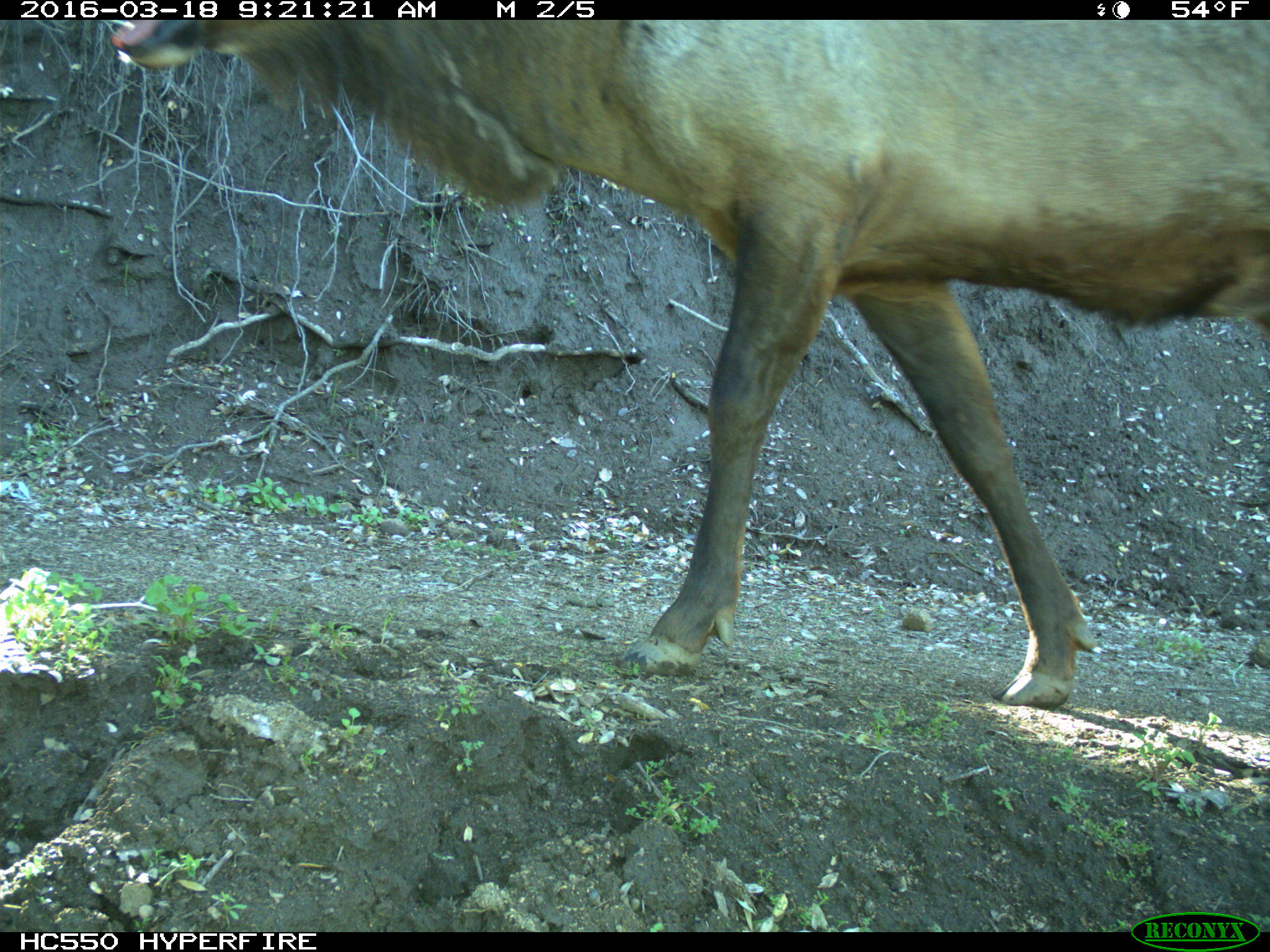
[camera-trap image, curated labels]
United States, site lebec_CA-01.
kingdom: Animalia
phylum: Chordata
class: Mammalia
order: Artiodactyla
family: Cervidae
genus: Cervus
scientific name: Cervus canadensis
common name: elk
Cervus canadensis (elk).